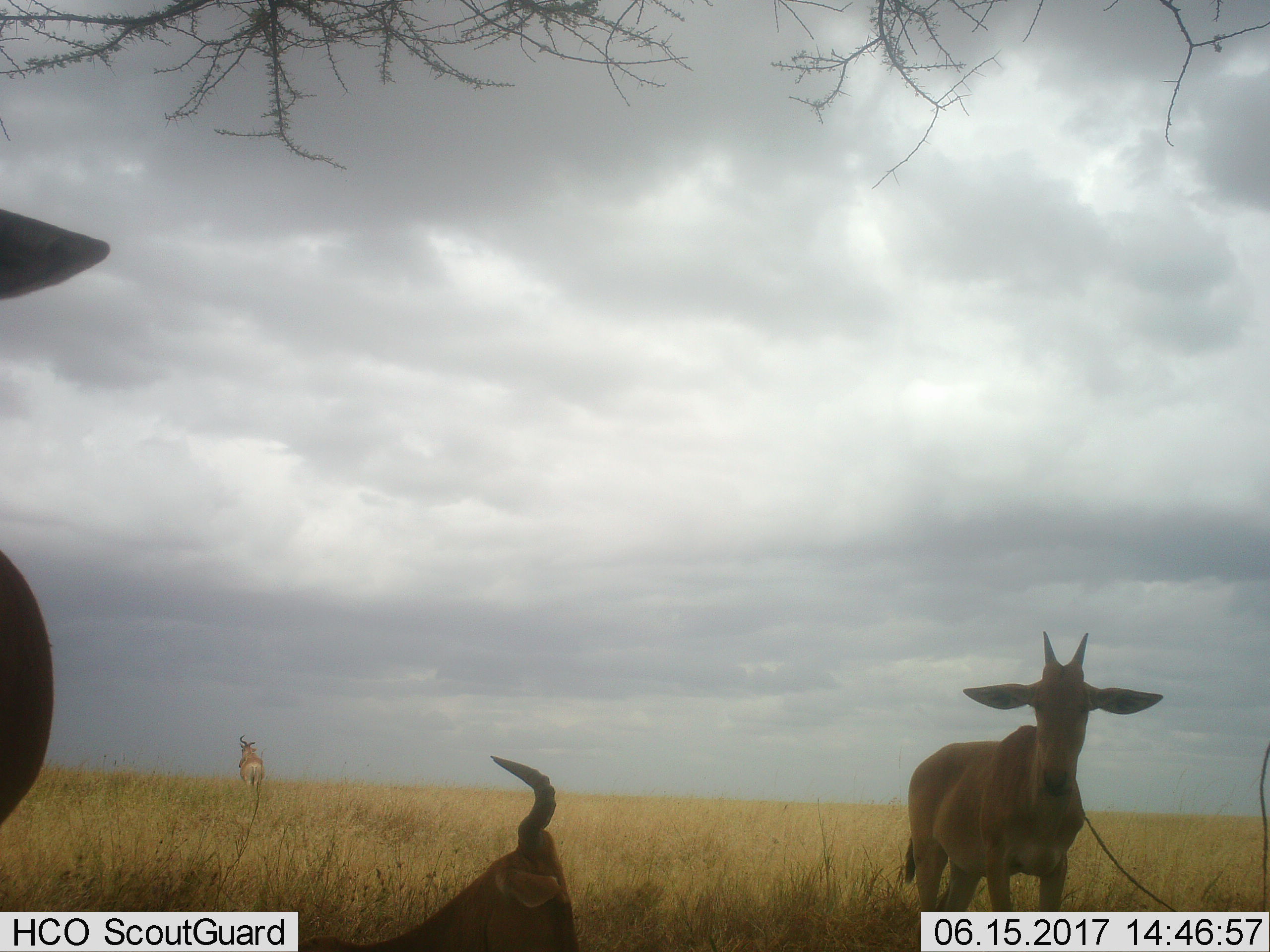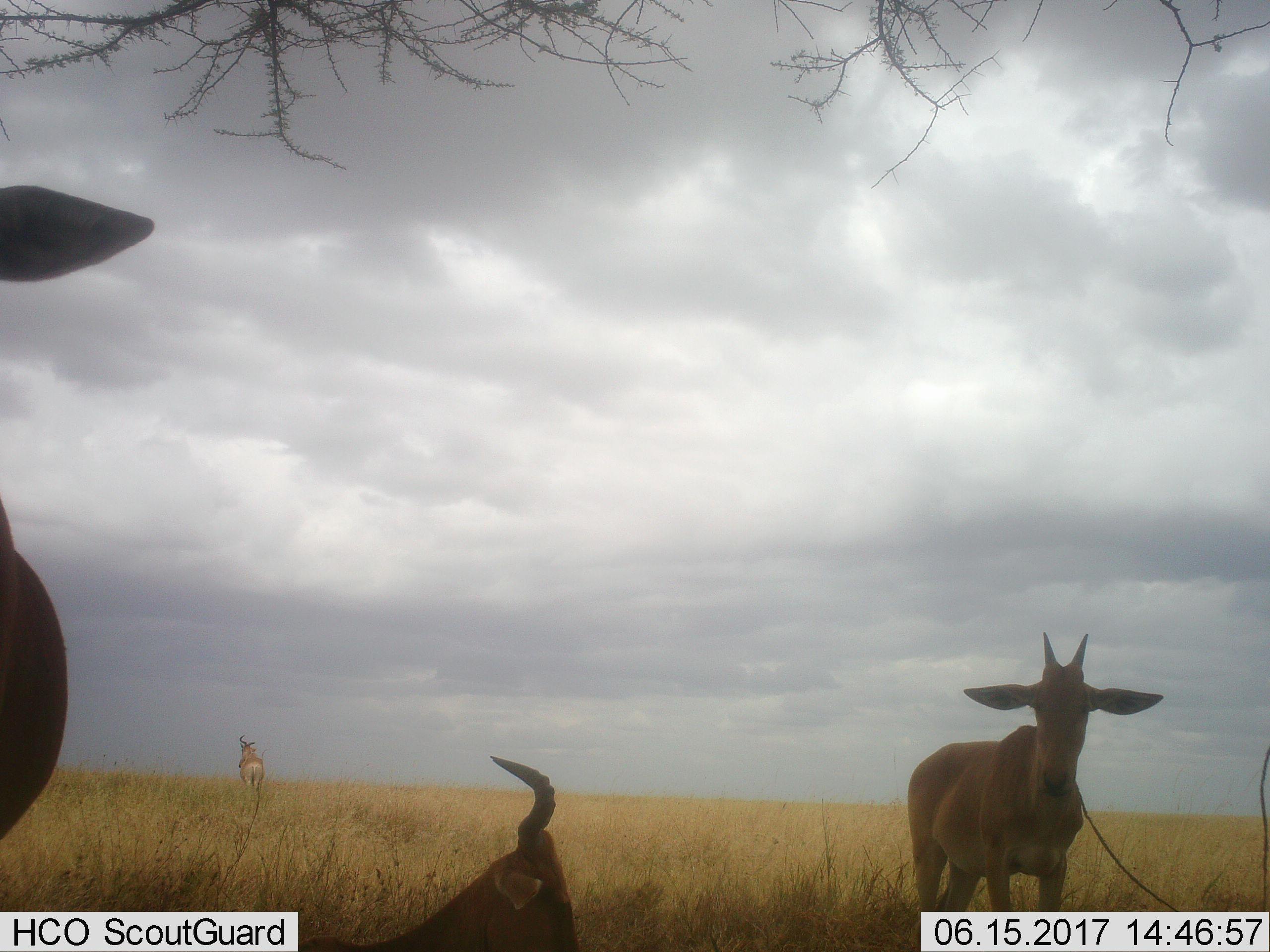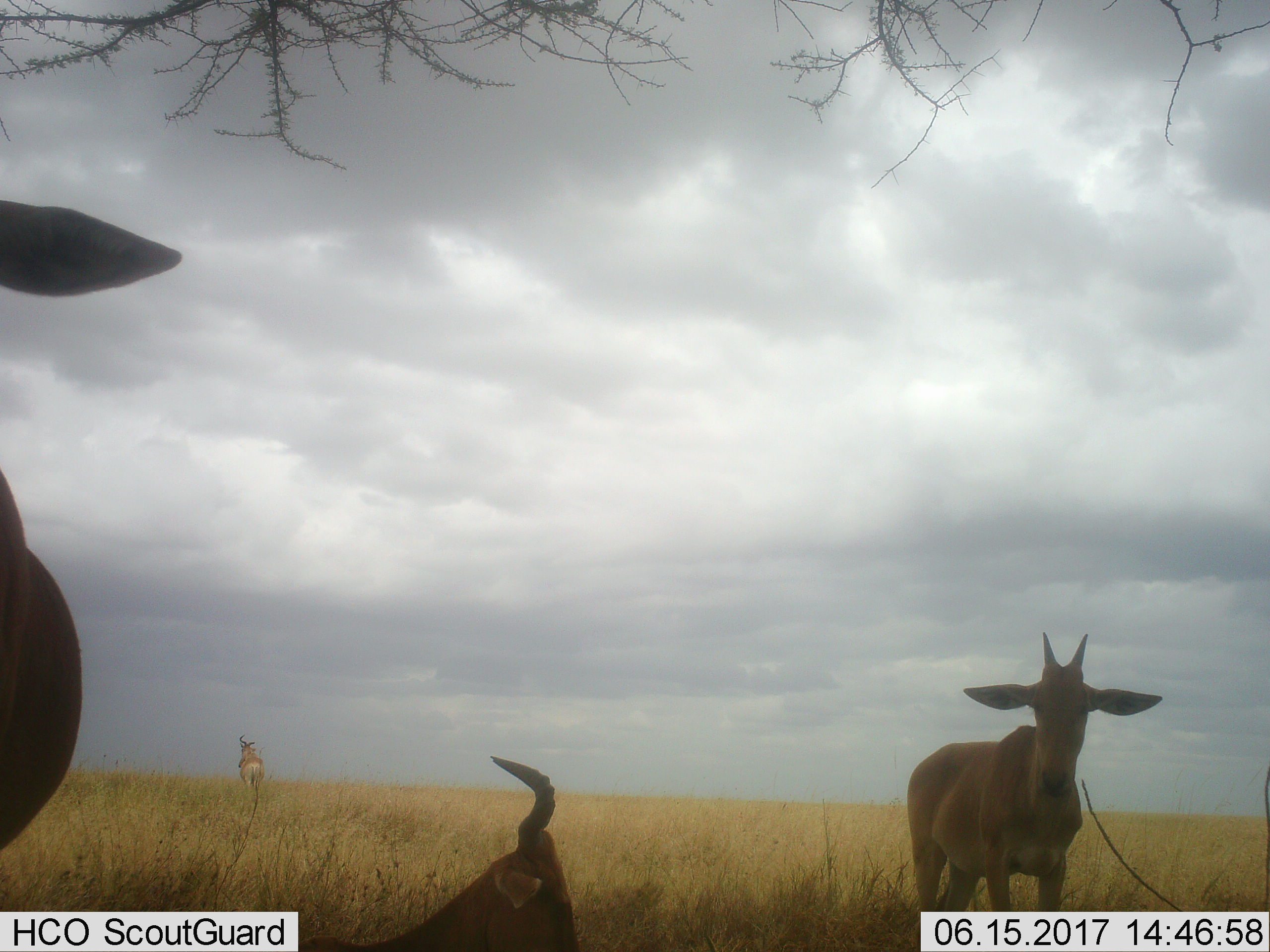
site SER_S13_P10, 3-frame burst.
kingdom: Animalia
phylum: Chordata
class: Mammalia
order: Artiodactyla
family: Bovidae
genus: Alcelaphus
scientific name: Alcelaphus buselaphus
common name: hartebeest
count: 4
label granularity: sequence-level